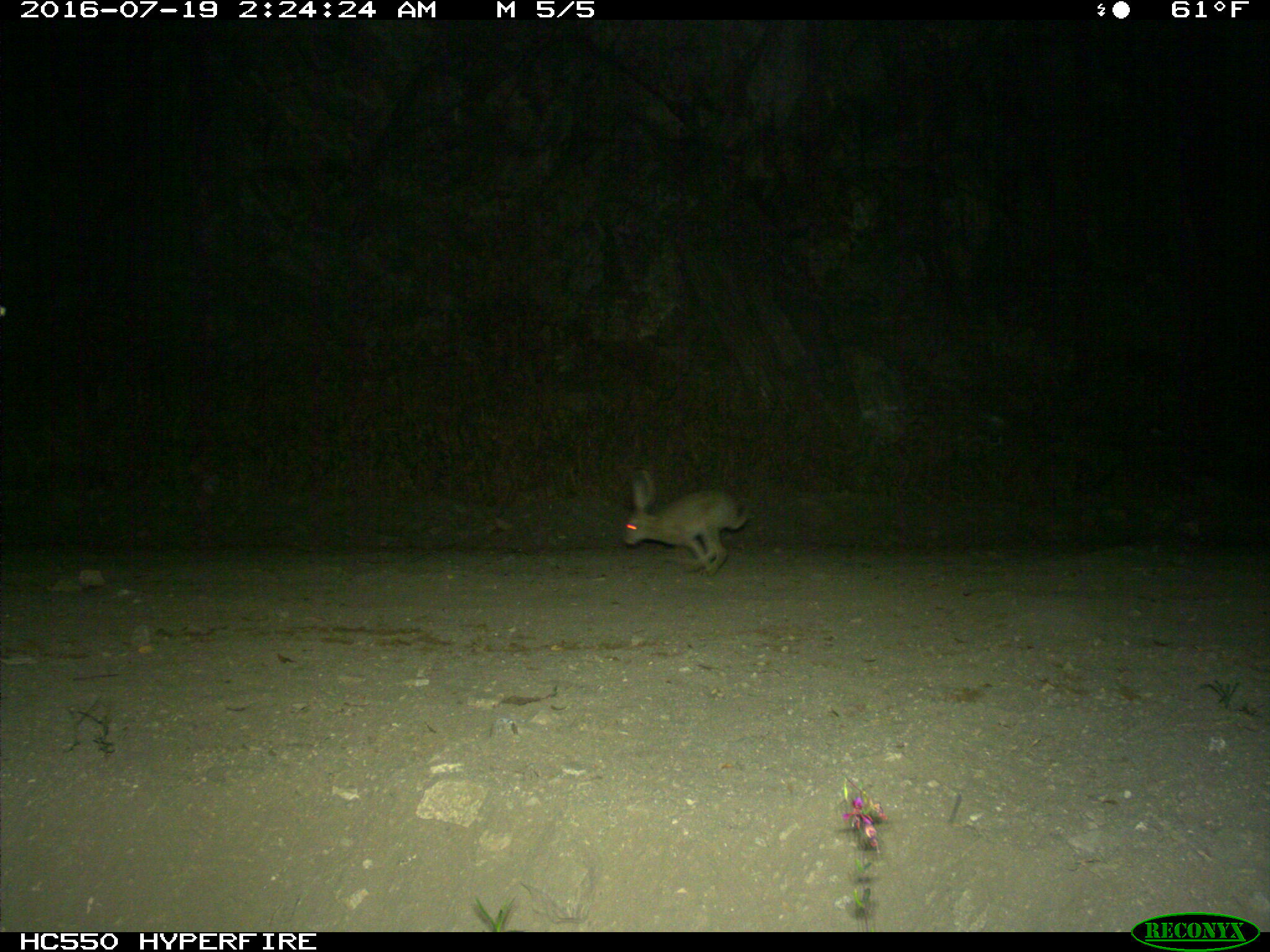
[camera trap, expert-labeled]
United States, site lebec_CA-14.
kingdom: Animalia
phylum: Chordata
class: Mammalia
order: Lagomorpha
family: Leporidae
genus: Lepus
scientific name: Lepus californicus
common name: black-tailed jackrabbit